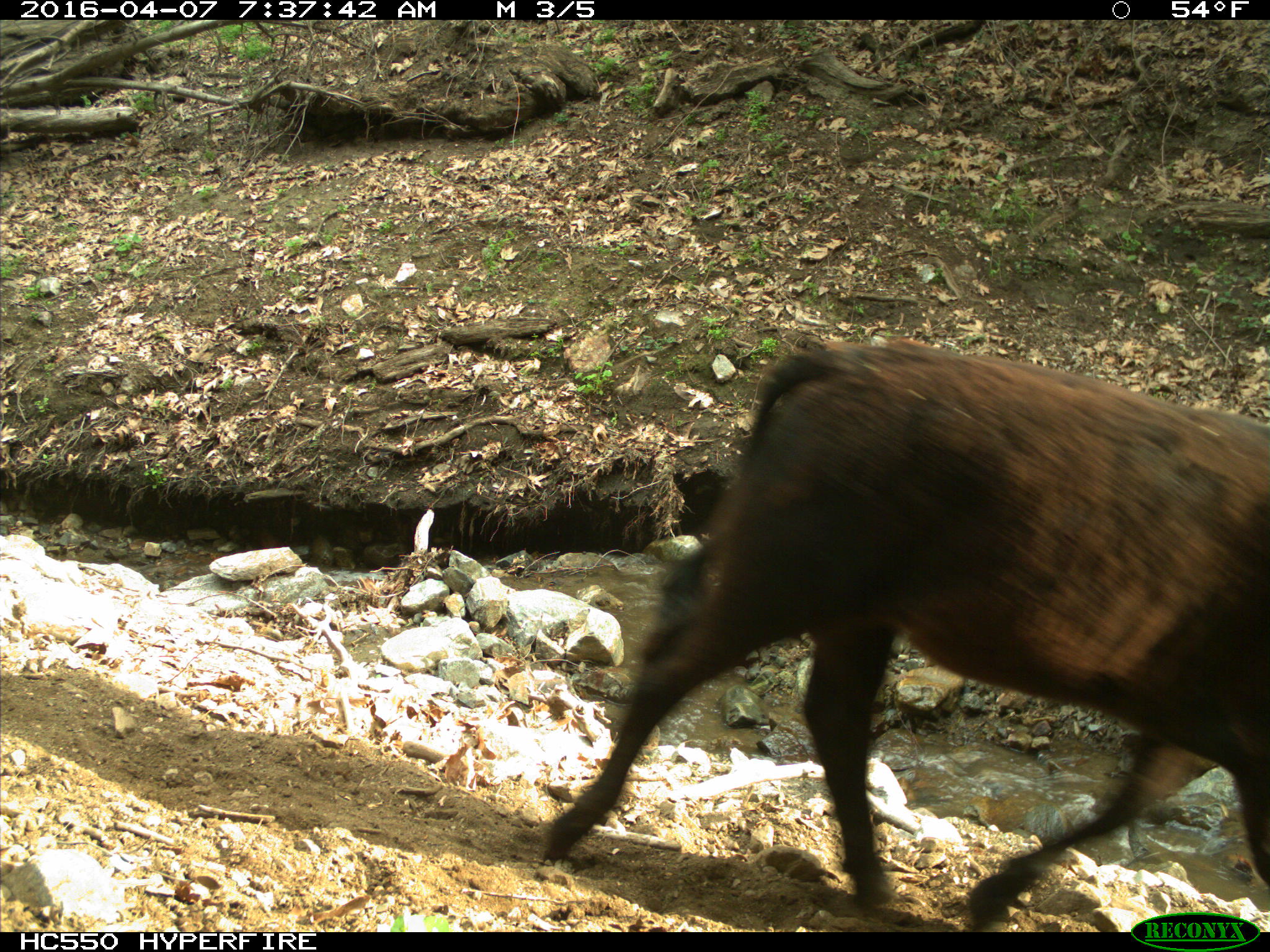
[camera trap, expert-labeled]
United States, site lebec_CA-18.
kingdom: Animalia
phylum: Chordata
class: Mammalia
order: Artiodactyla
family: Bovidae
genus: Bos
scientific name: Bos taurus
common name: domestic cow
Bos taurus (domestic cow).